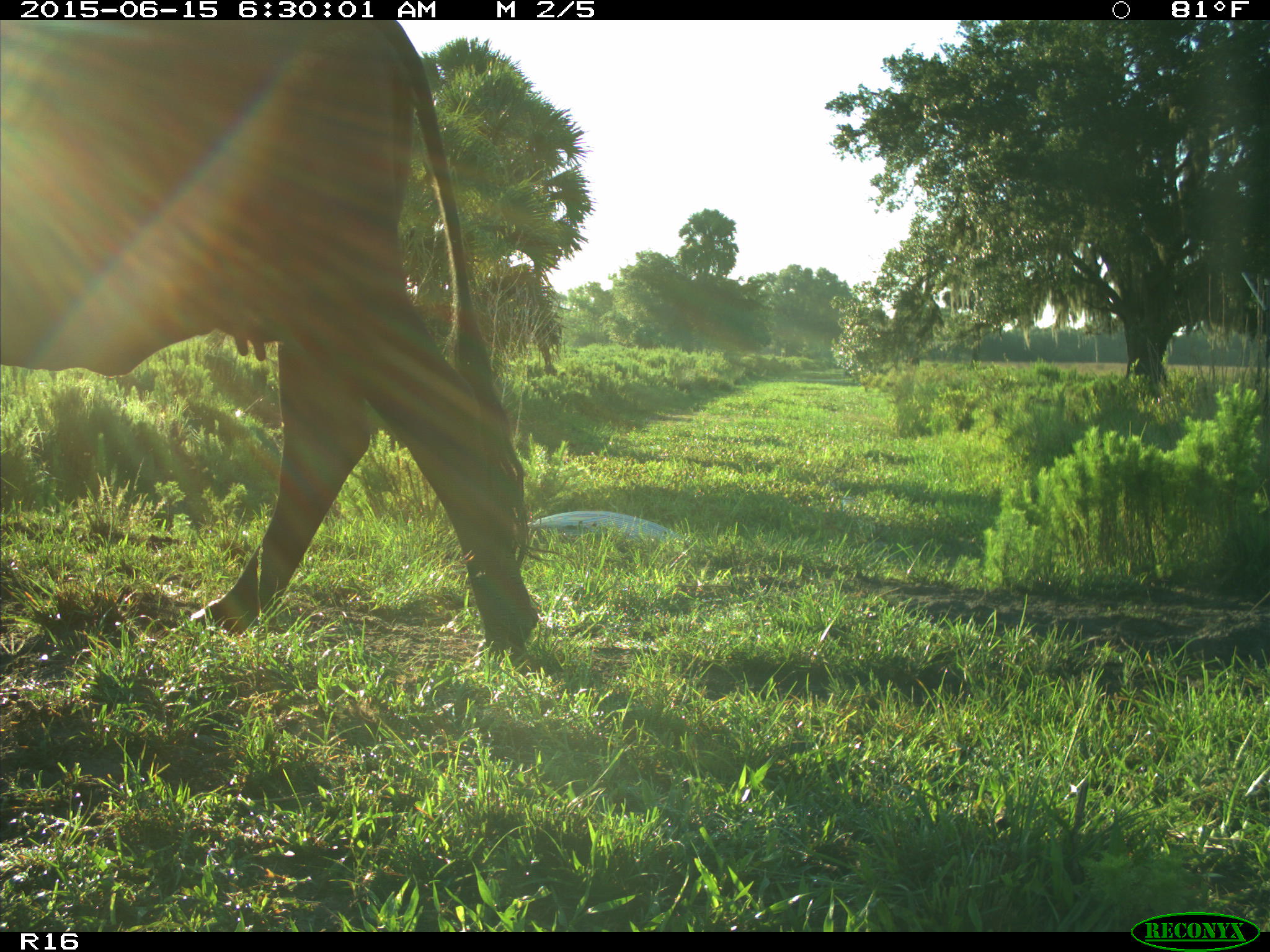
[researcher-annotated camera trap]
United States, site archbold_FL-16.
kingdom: Animalia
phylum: Chordata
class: Mammalia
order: Artiodactyla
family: Bovidae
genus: Bos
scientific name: Bos taurus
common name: domestic cow